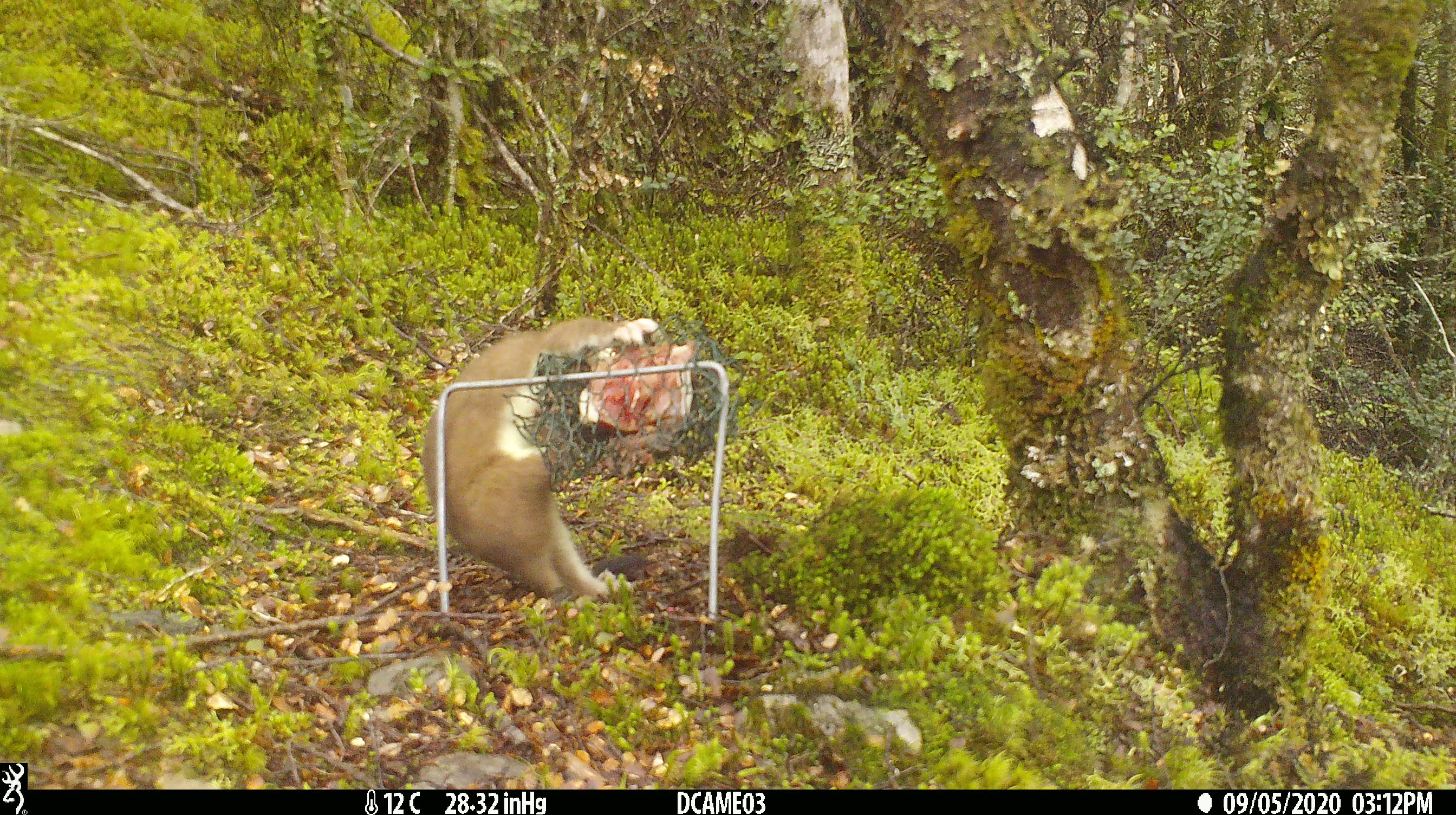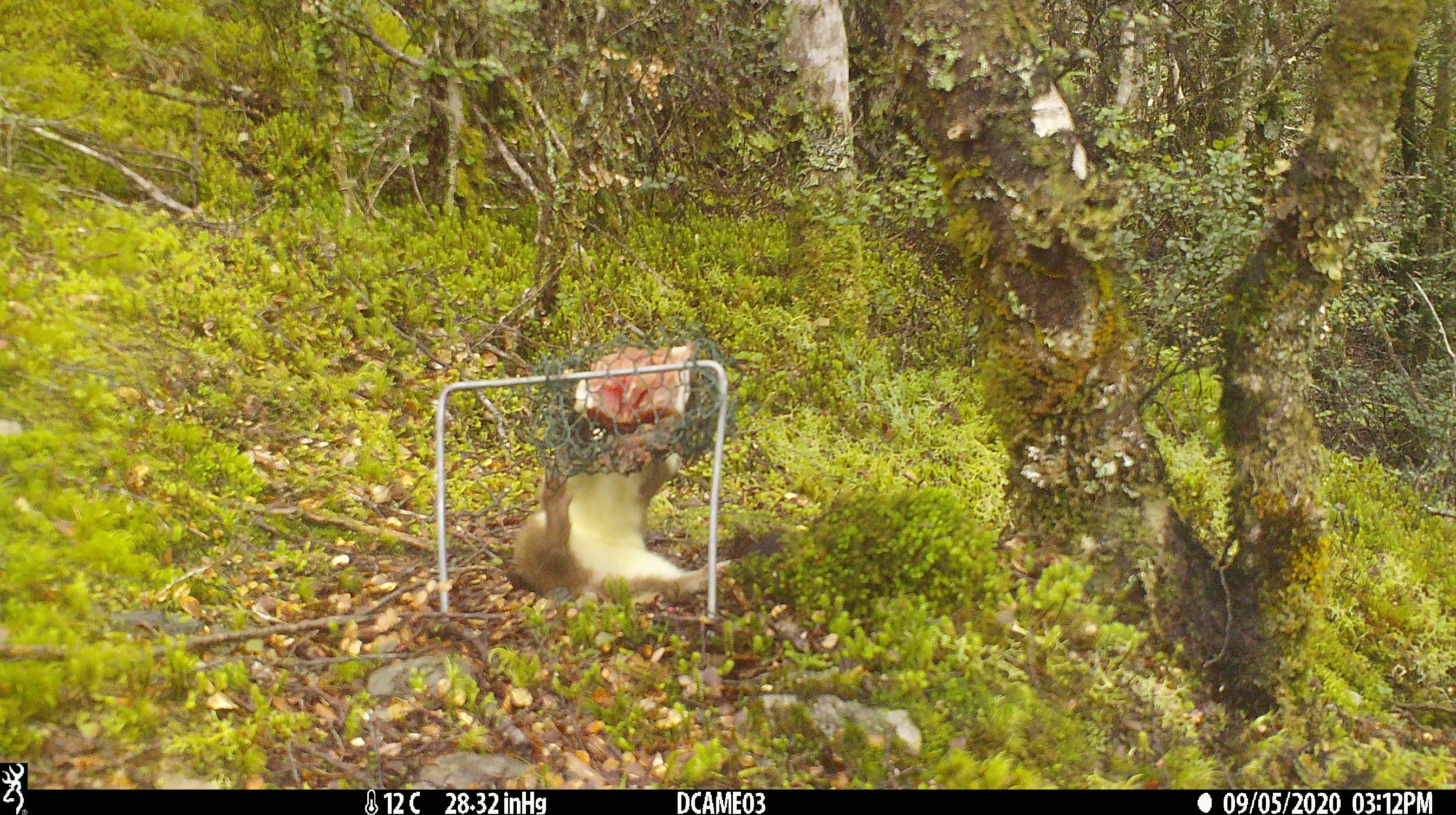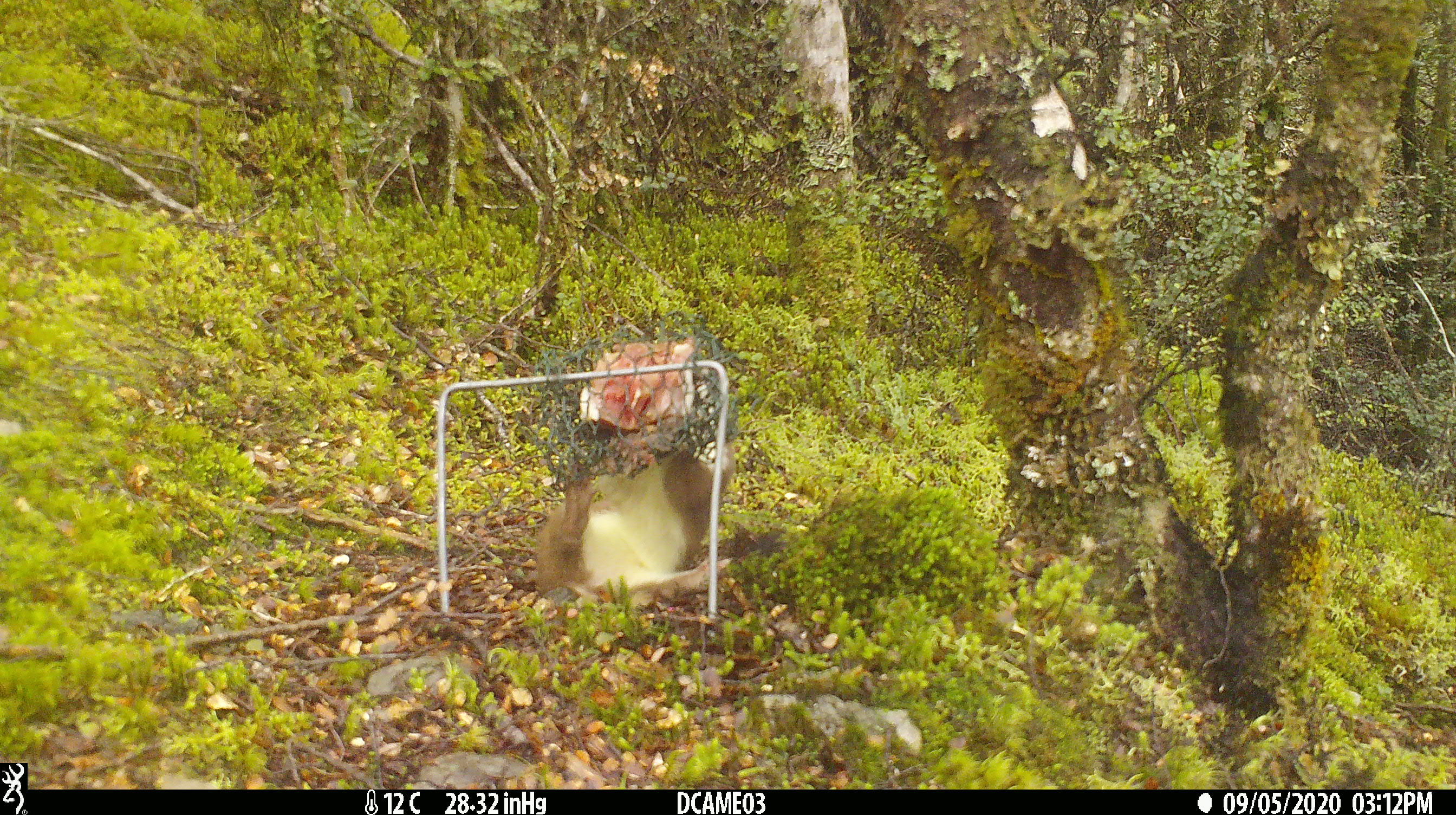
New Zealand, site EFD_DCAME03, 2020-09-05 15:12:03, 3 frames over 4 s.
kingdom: Animalia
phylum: Chordata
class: Mammalia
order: Carnivora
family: Mustelidae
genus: Mustela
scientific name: Mustela erminea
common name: stoat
Stoat (Mustela erminea).